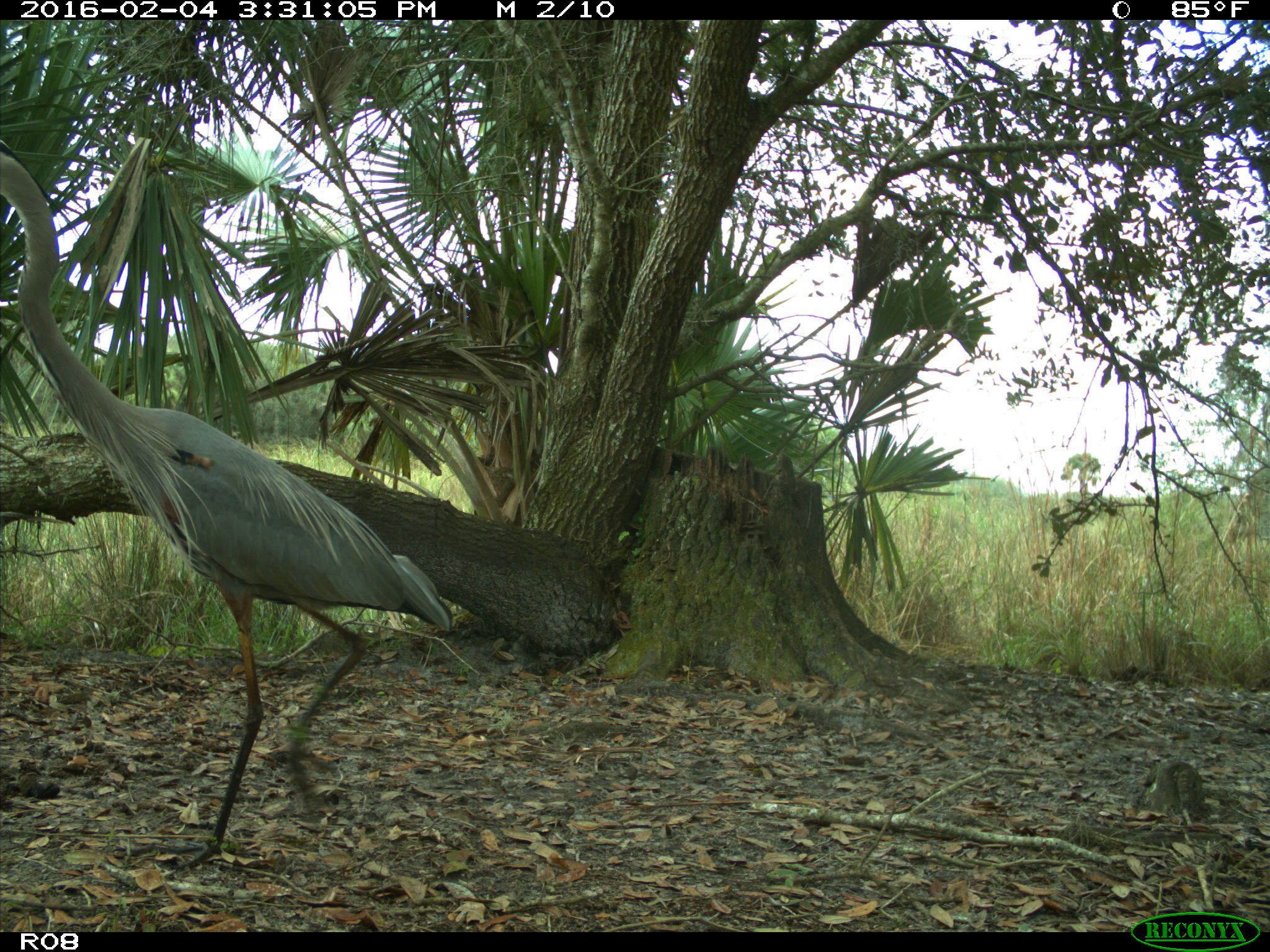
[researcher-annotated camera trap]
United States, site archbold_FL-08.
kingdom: Animalia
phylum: Chordata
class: Aves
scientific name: Aves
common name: birds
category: unidentified bird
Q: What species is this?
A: Unidentified bird (birds) (Aves).